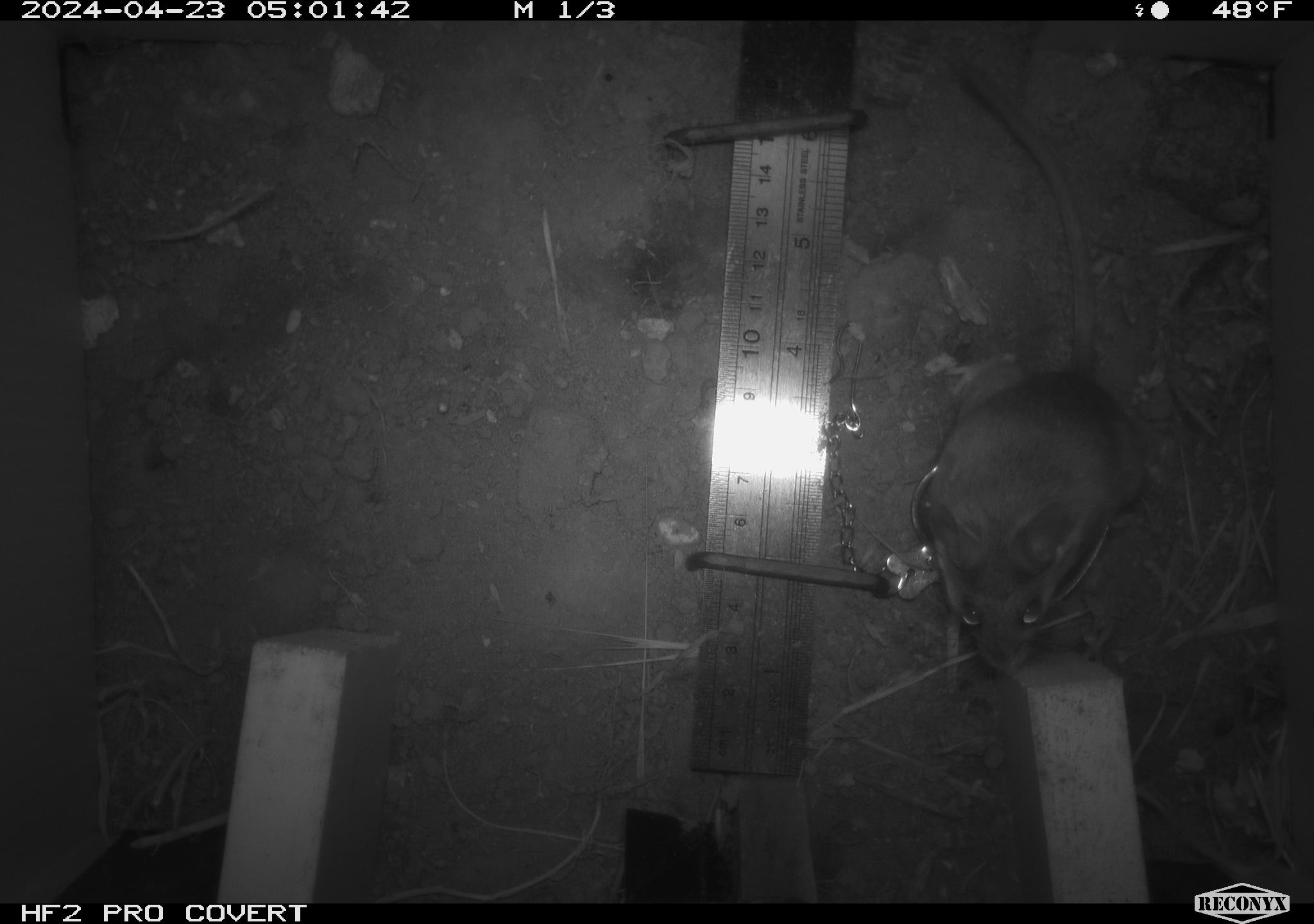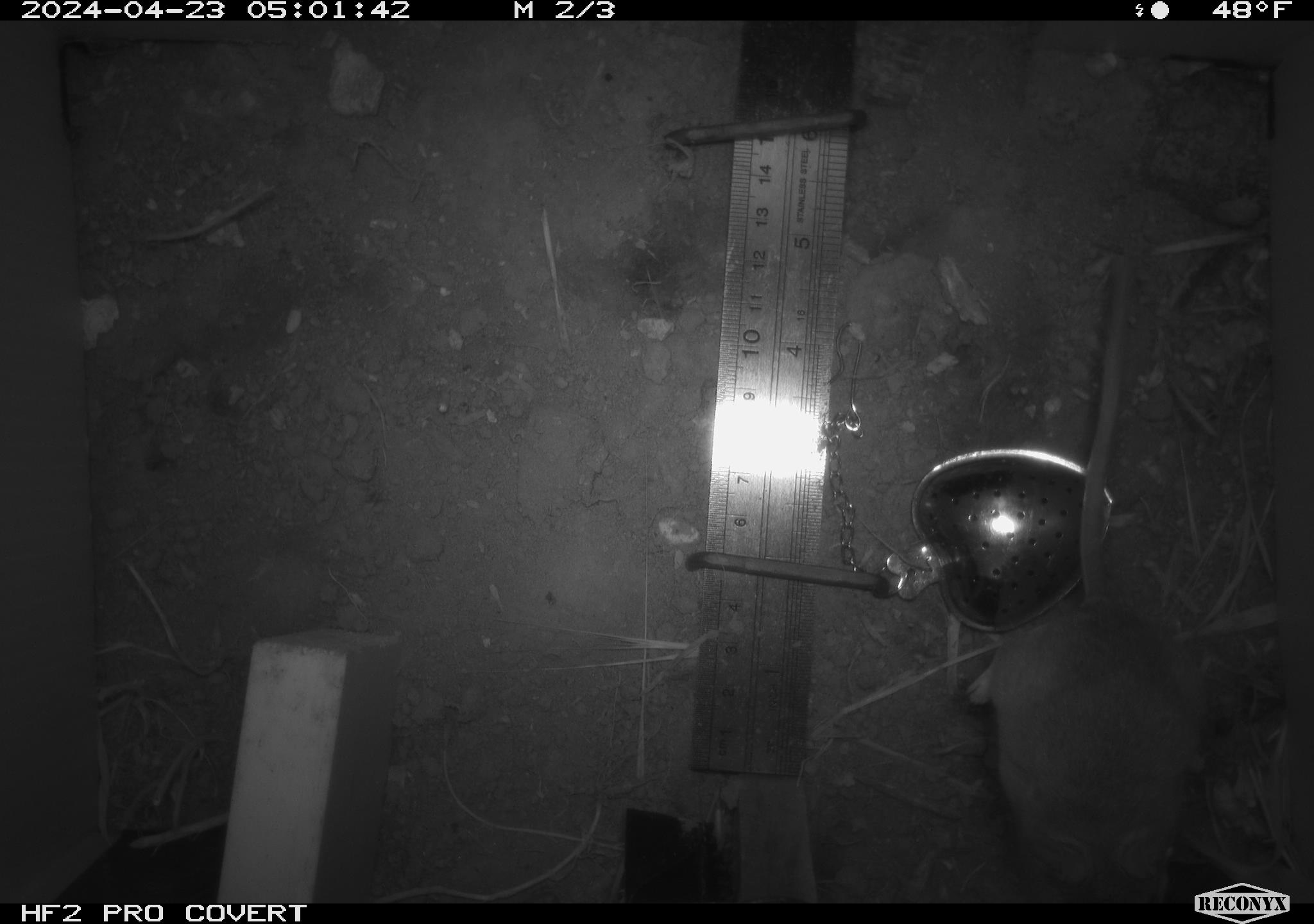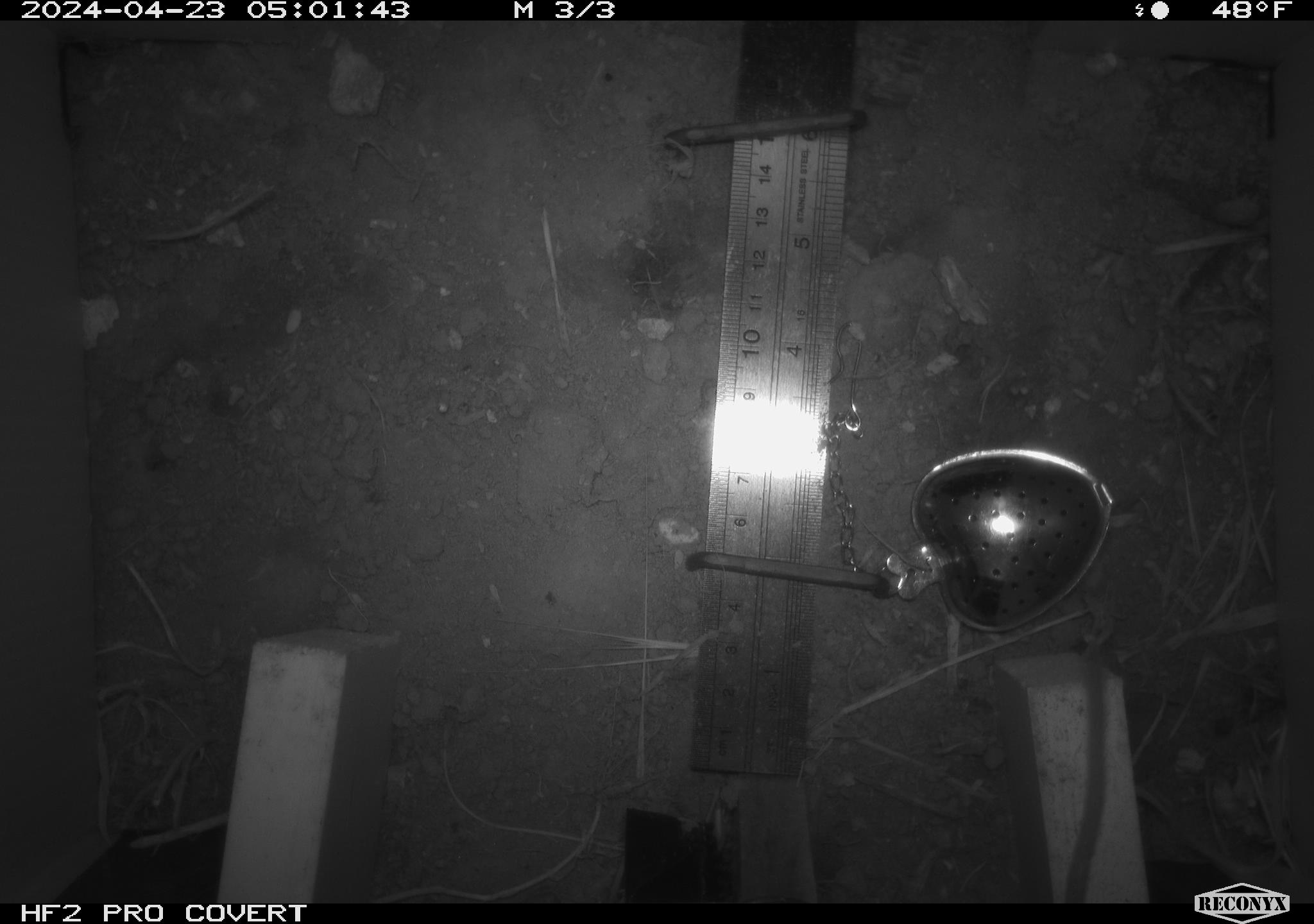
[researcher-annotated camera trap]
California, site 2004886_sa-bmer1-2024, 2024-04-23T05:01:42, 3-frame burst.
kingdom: Animalia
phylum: Chordata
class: Mammalia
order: Rodentia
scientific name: Rodentia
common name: mouse species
Mouse species (Rodentia).